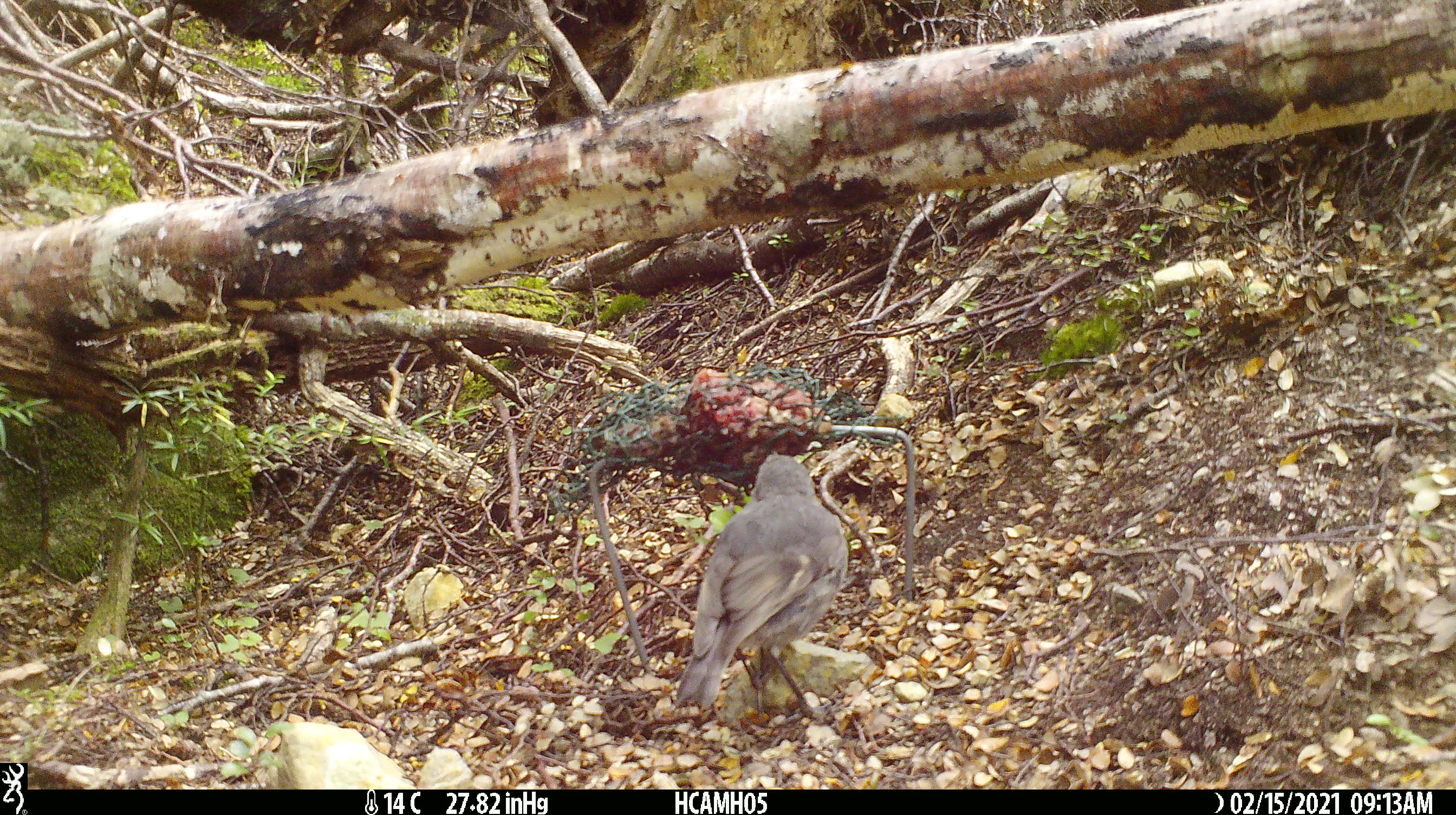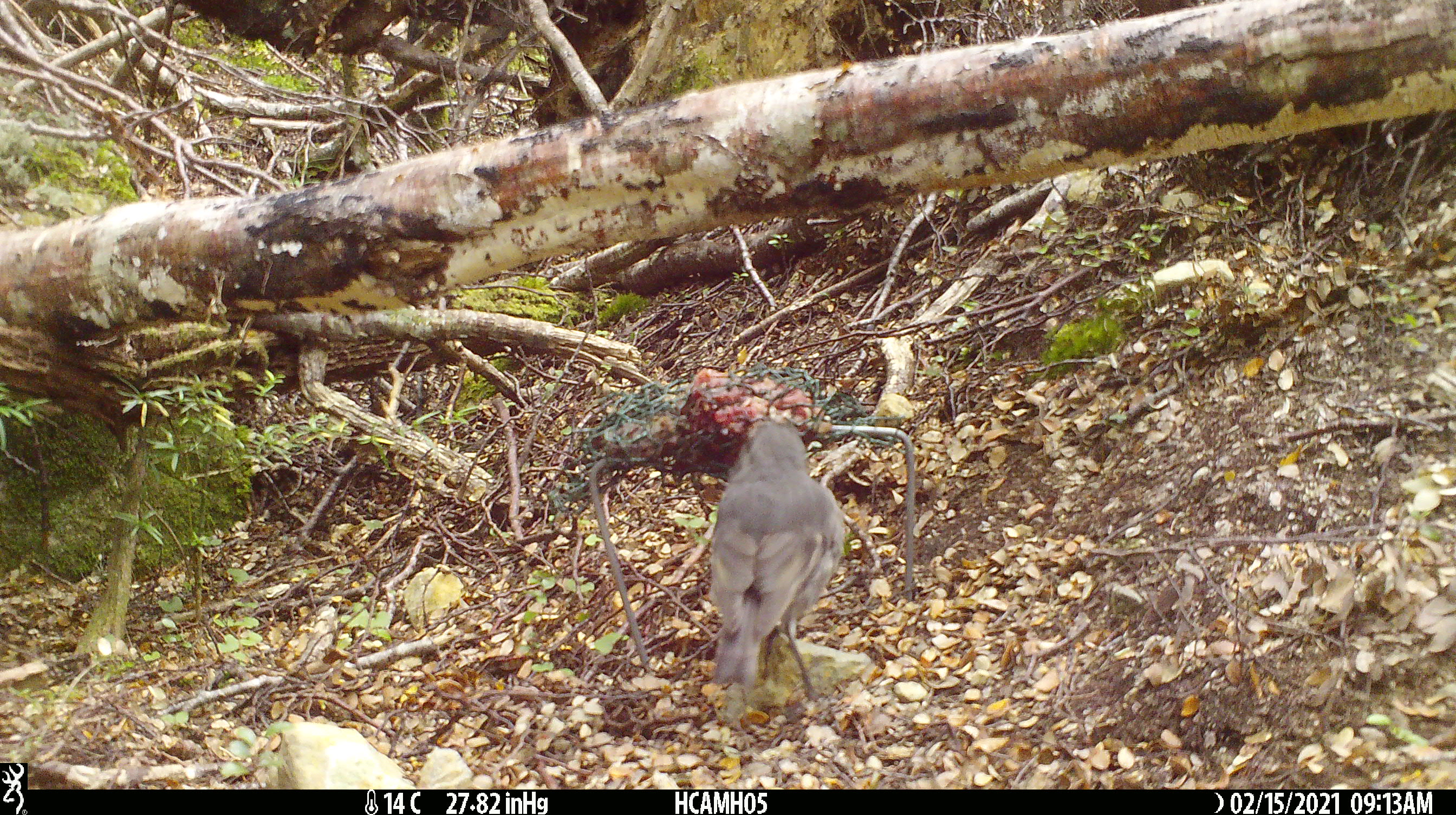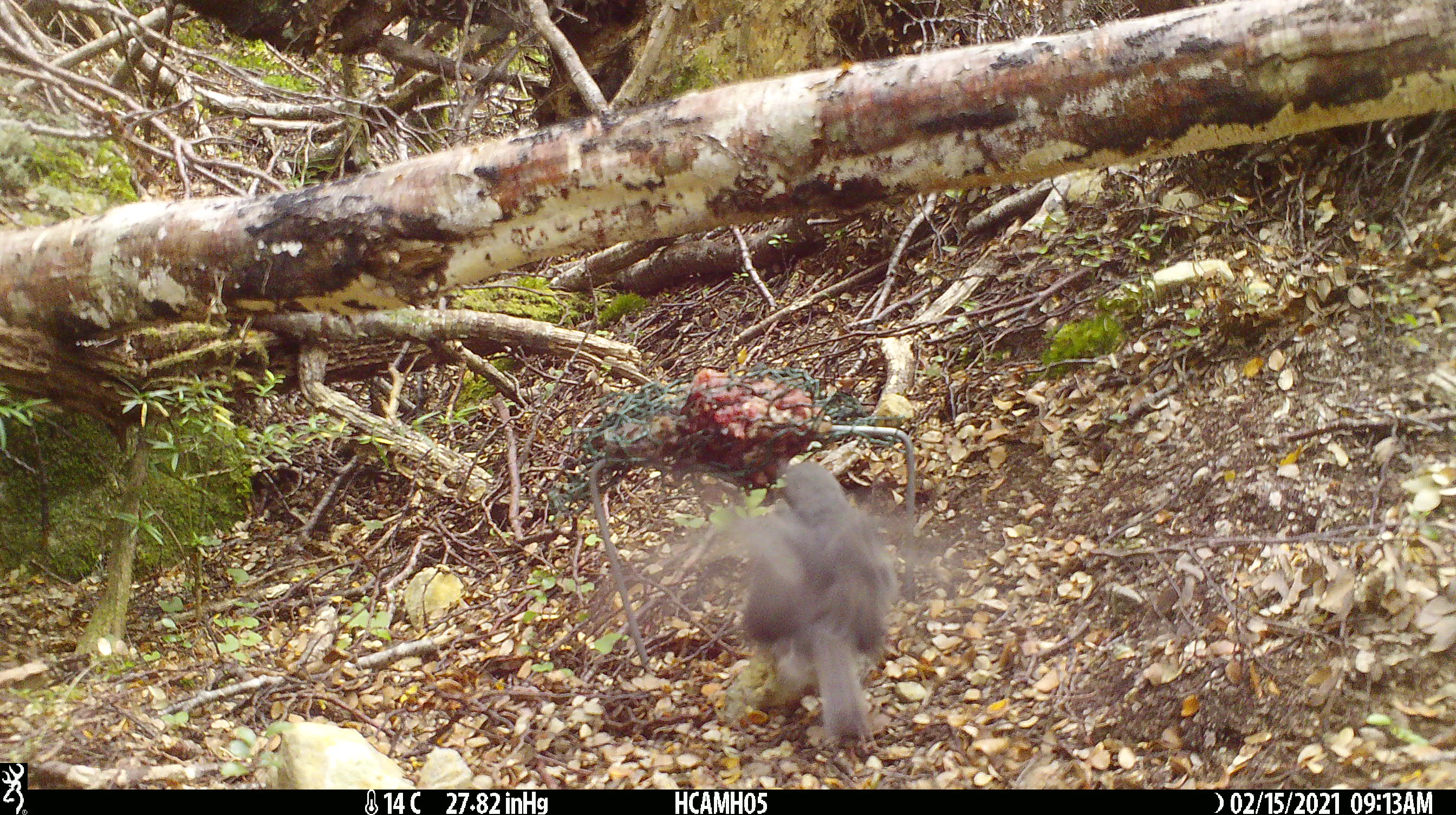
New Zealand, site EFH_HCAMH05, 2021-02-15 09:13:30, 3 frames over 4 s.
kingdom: Animalia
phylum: Chordata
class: Aves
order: Passeriformes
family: Petroicidae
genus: Petroica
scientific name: Petroica australis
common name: new zealand robin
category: robin